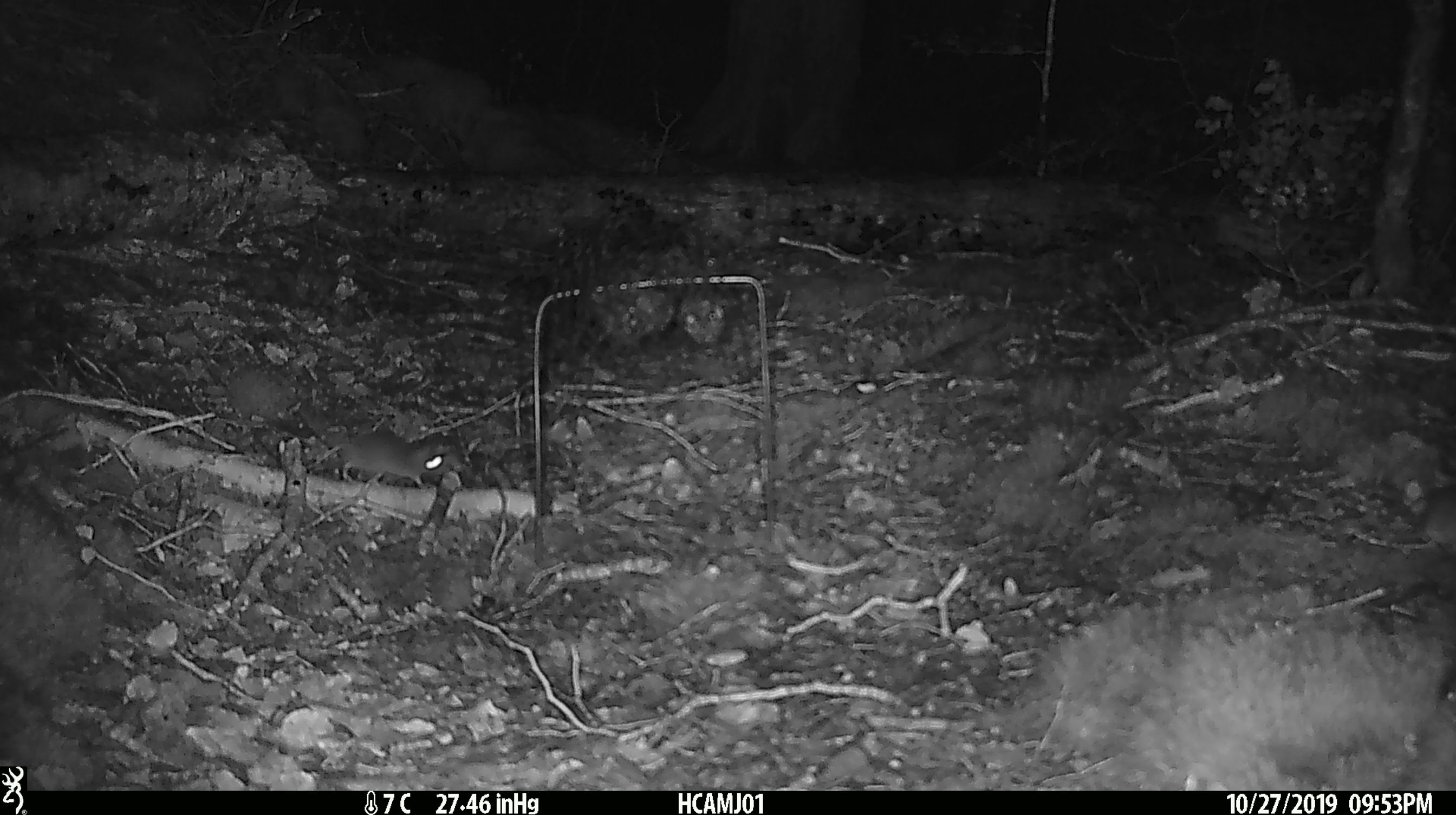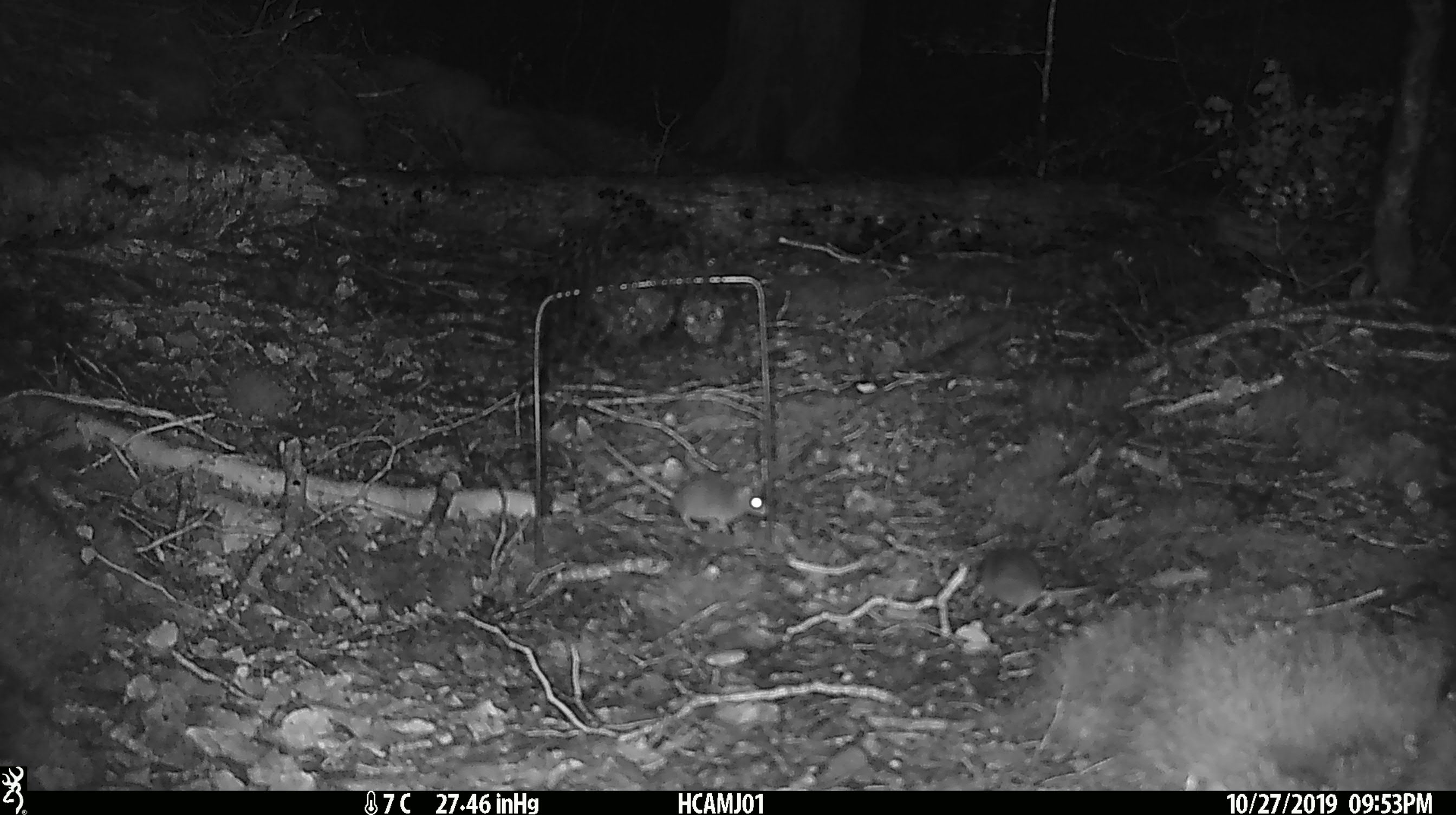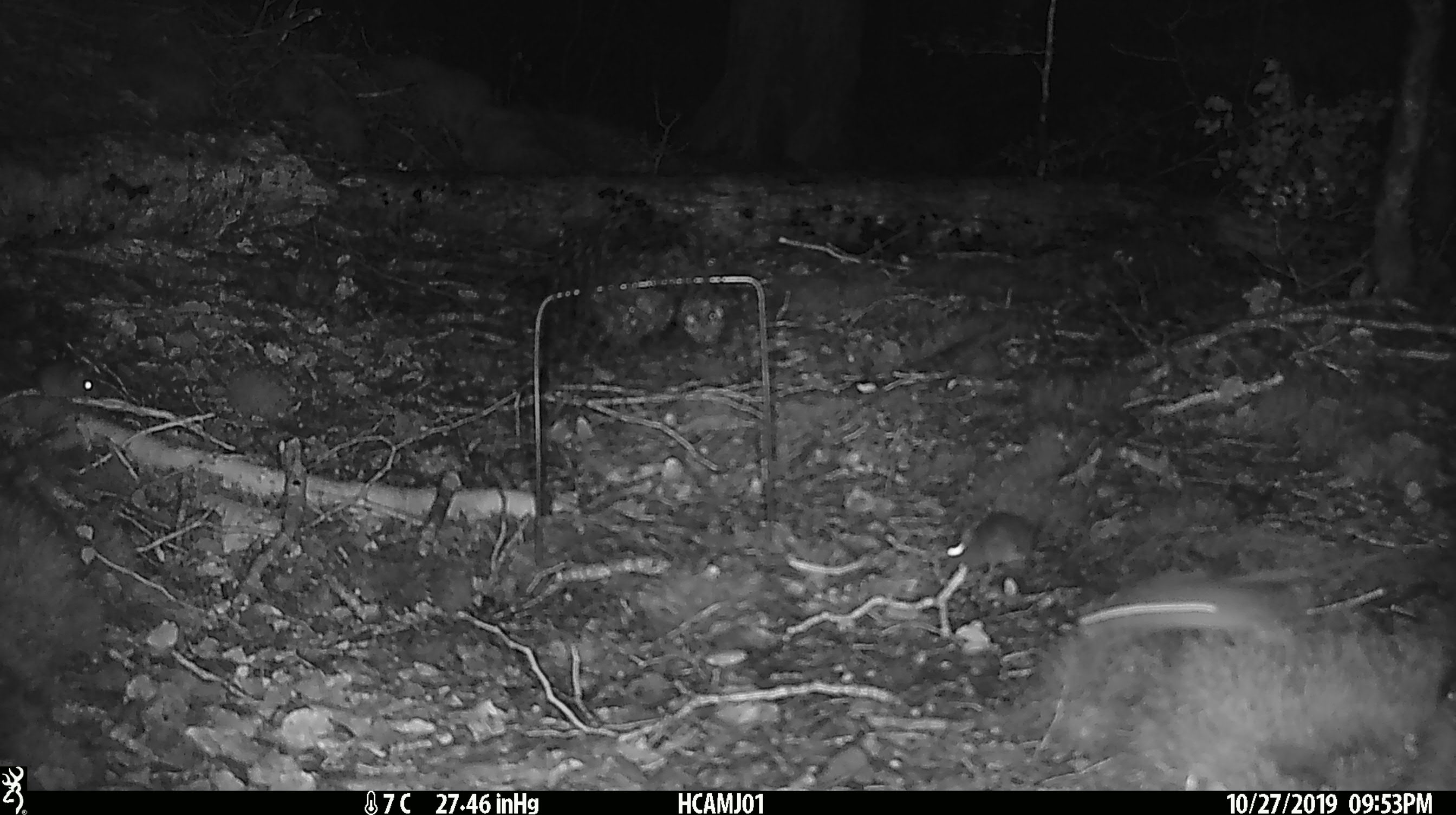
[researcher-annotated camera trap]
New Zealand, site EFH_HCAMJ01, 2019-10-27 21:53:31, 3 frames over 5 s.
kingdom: Animalia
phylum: Chordata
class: Mammalia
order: Rodentia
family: Muridae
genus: Mus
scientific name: Mus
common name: mouse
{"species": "mouse (Mus)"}